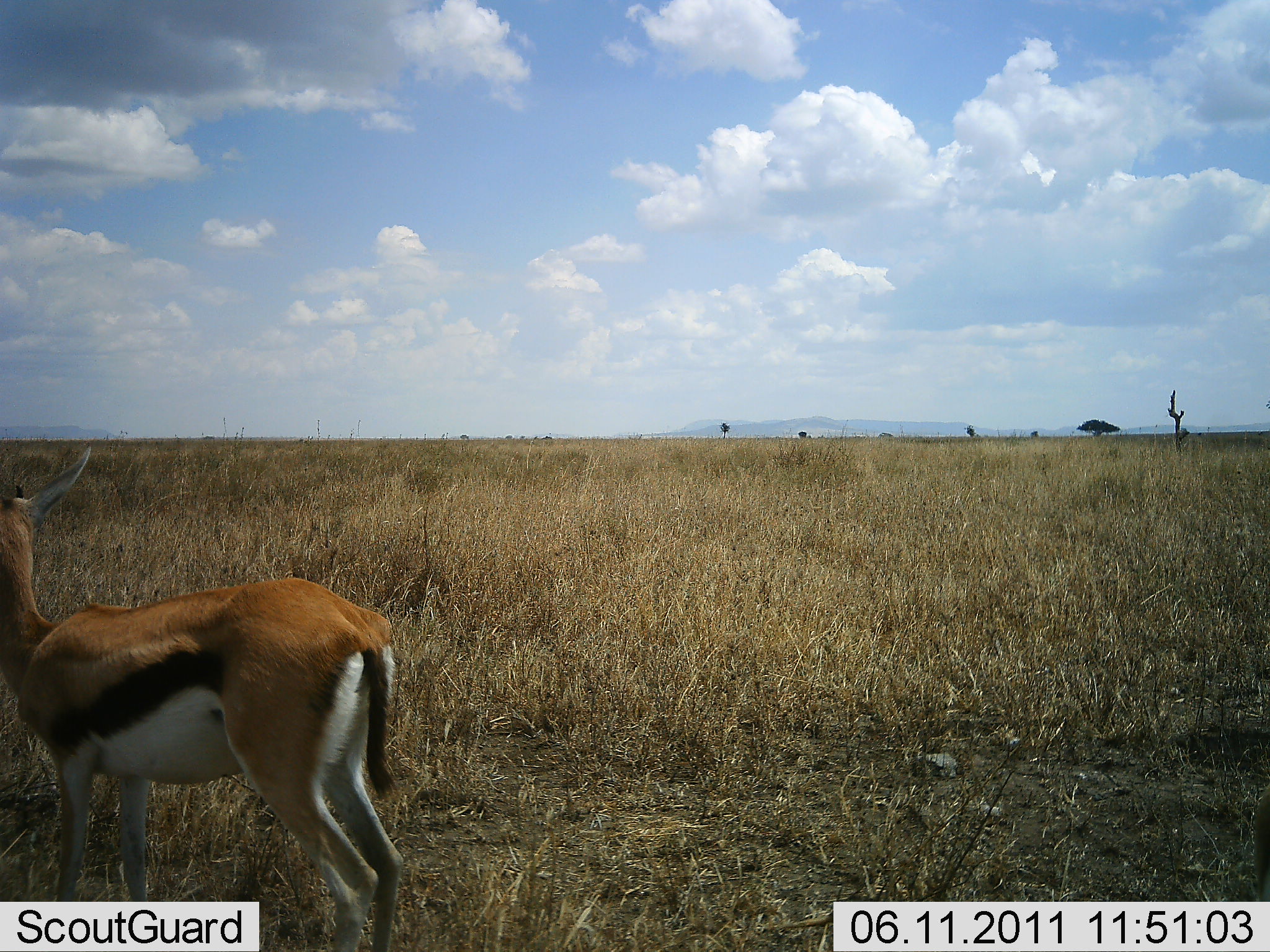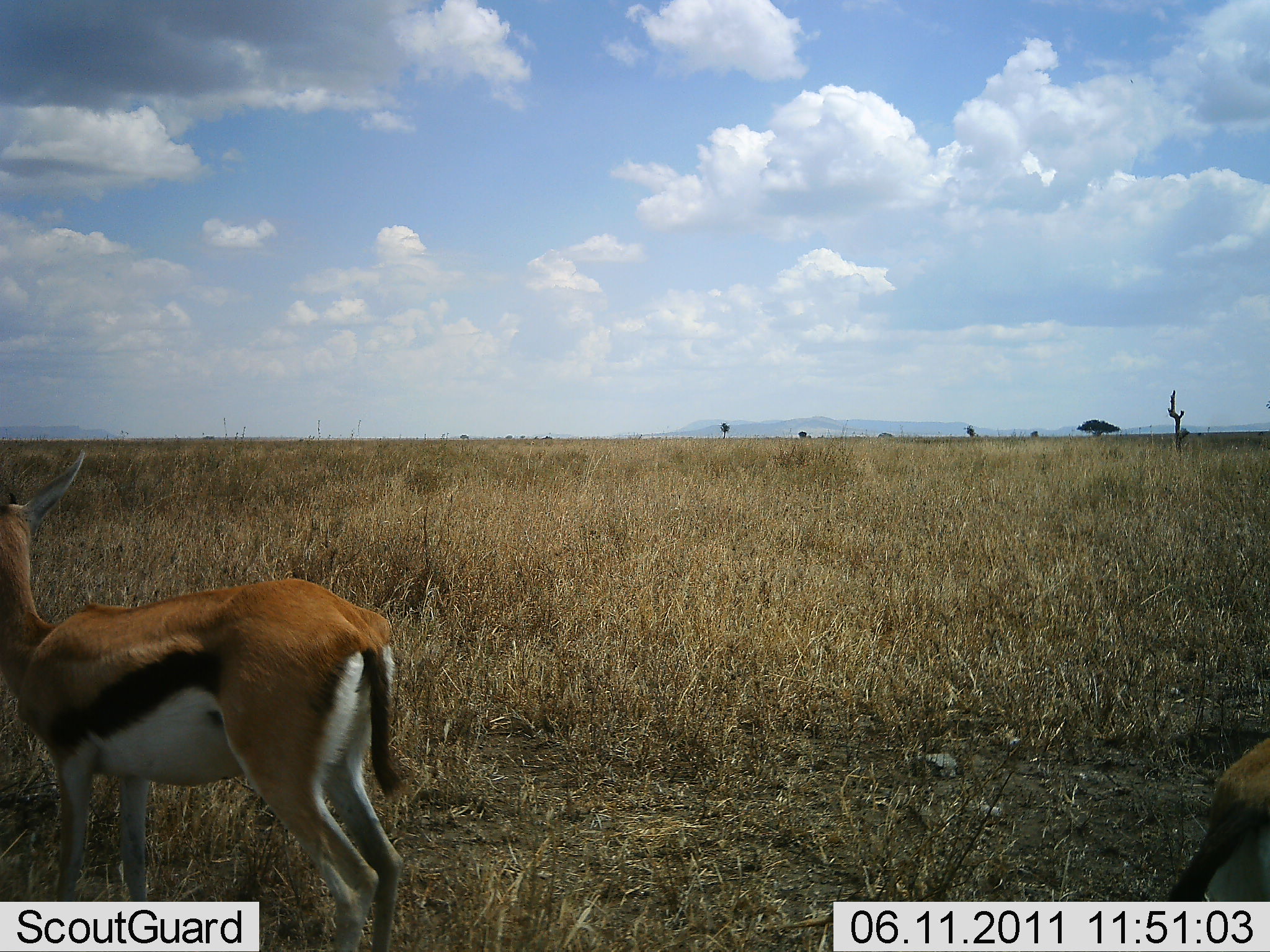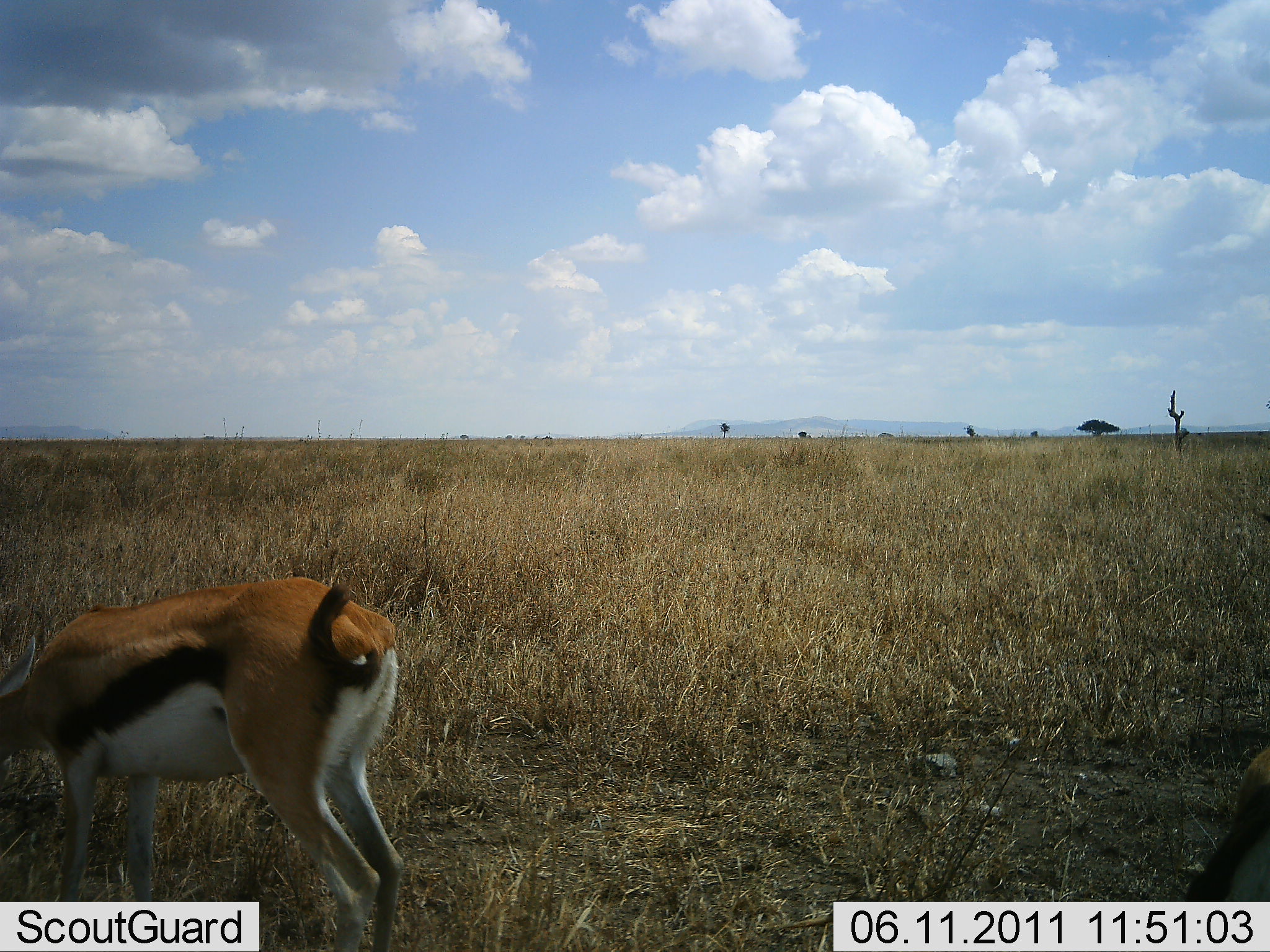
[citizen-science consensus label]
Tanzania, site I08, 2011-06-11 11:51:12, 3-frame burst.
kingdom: Animalia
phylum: Chordata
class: Mammalia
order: Artiodactyla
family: Bovidae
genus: Eudorcas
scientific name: Eudorcas thomsonii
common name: thomson's gazelle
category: gazellethomsons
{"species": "gazellethomsons (thomson's gazelle) (Eudorcas thomsonii)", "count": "2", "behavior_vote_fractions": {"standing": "46%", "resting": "0%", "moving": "15%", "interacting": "0%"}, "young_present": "0%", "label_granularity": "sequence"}